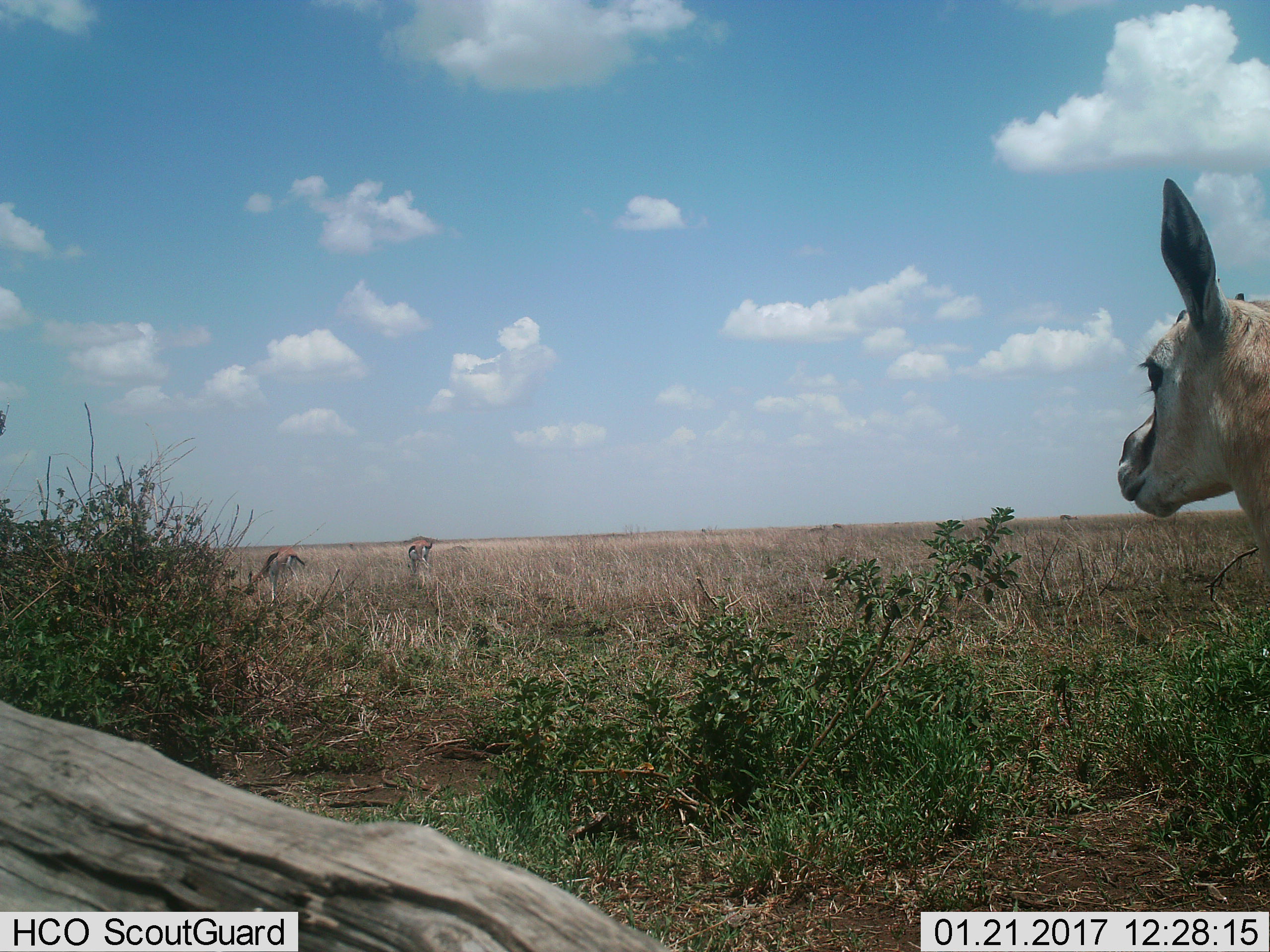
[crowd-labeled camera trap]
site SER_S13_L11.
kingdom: Animalia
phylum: Chordata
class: Mammalia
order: Artiodactyla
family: Bovidae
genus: Eudorcas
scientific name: Eudorcas thomsonii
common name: thomson's gazelle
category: gazellethomsons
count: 3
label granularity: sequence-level